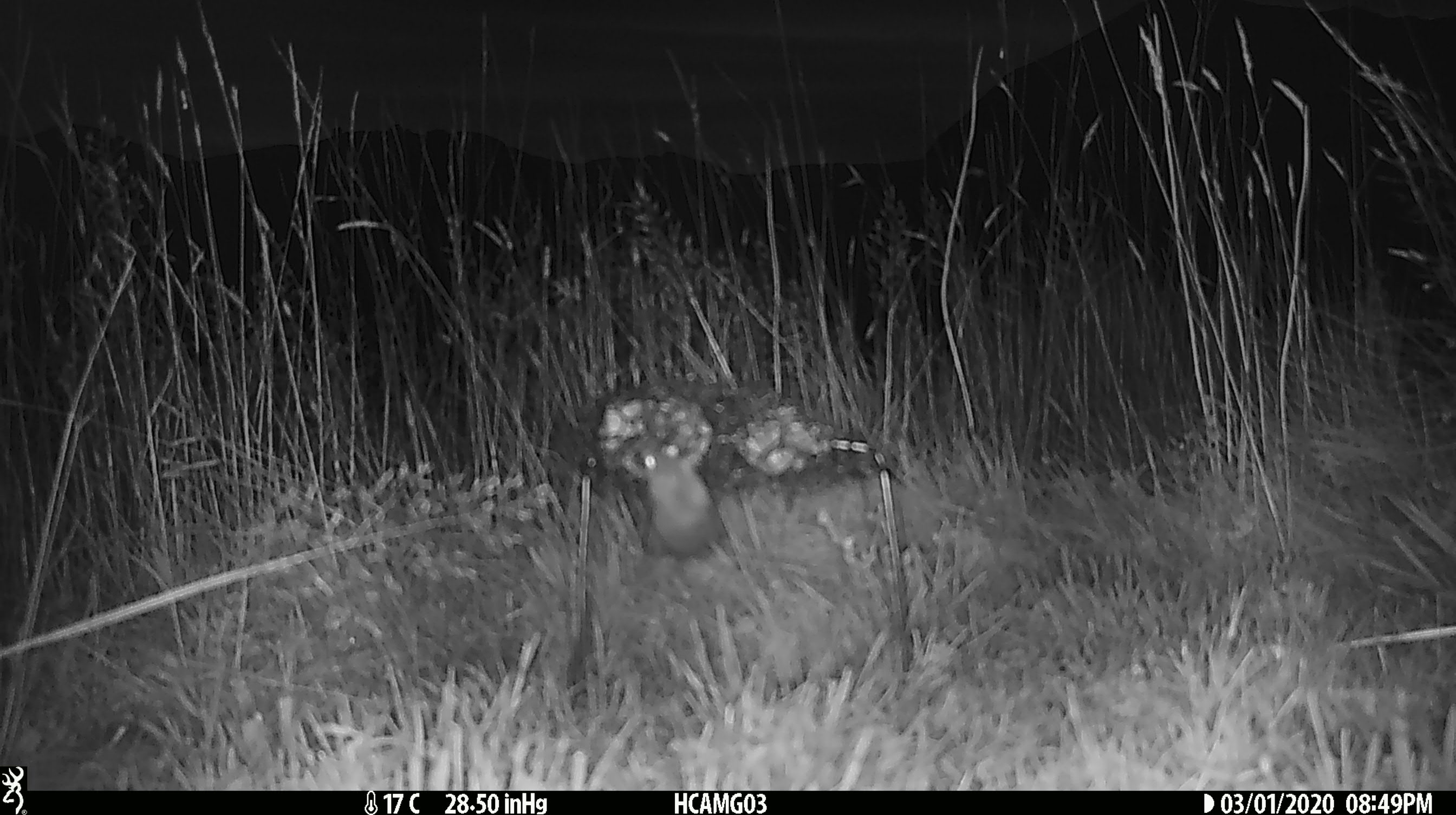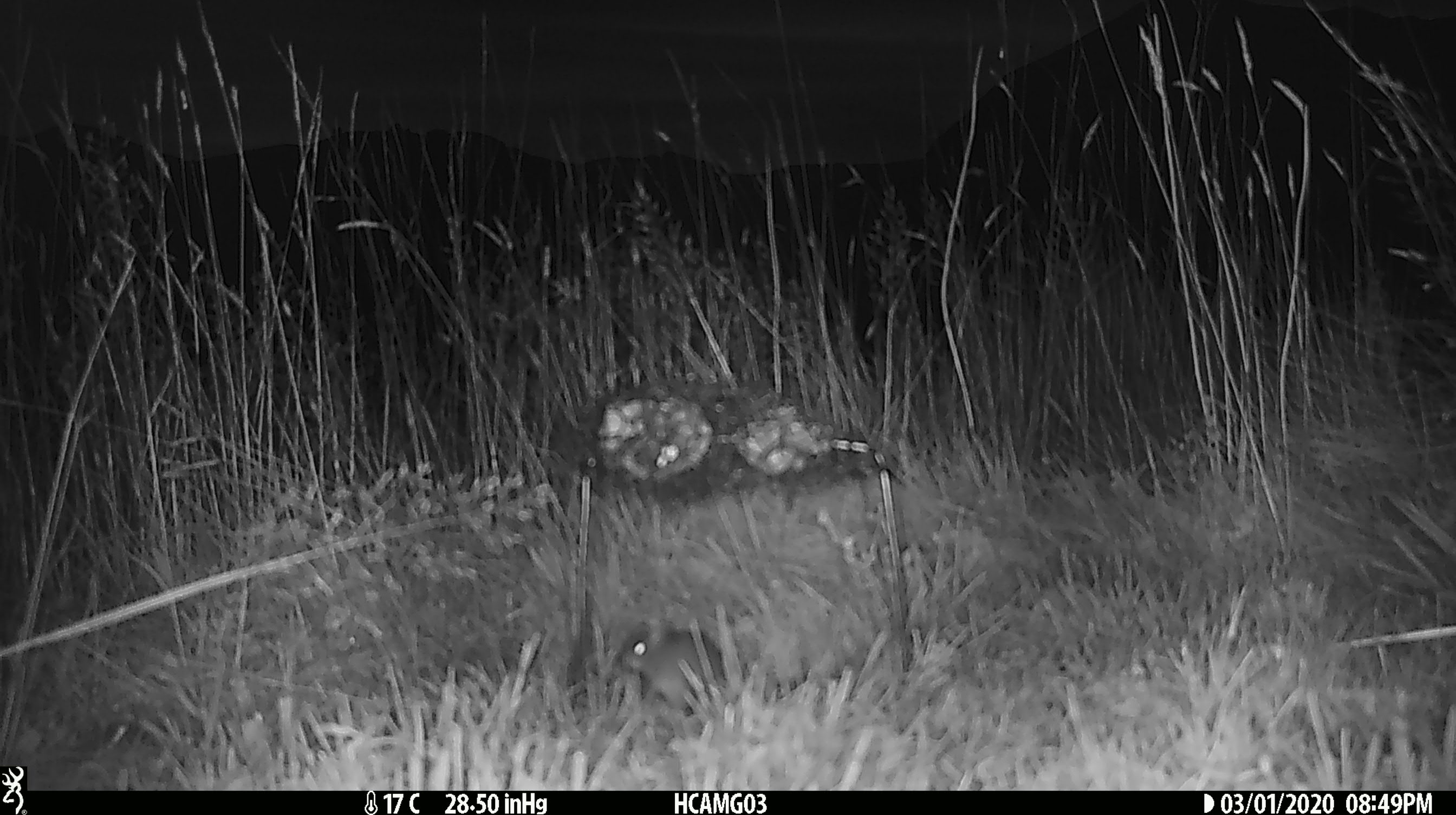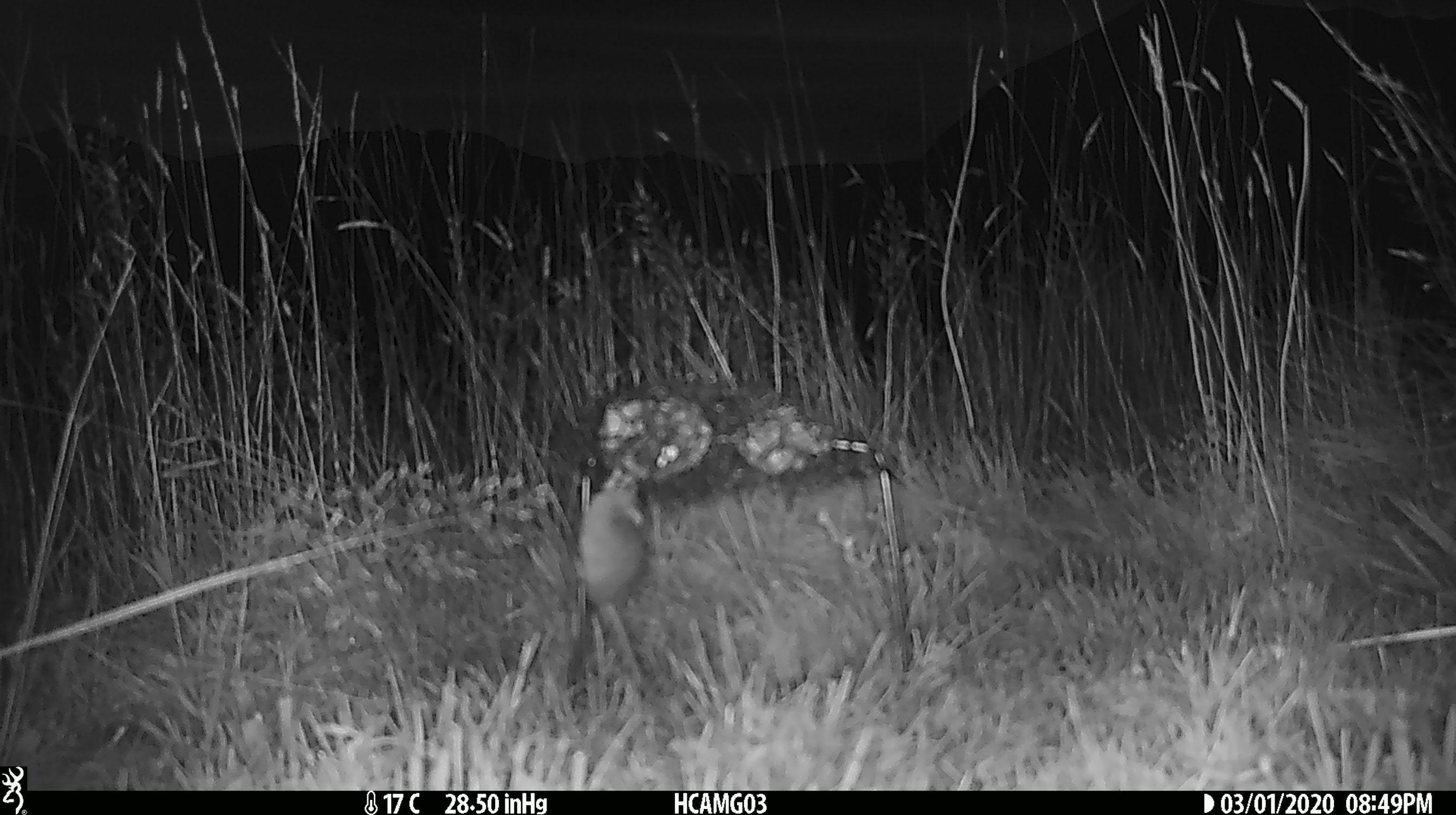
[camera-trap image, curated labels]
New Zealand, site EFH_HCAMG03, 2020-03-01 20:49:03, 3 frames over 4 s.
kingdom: Animalia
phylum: Chordata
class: Mammalia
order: Rodentia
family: Muridae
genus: Mus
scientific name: Mus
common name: mouse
Mouse (Mus).